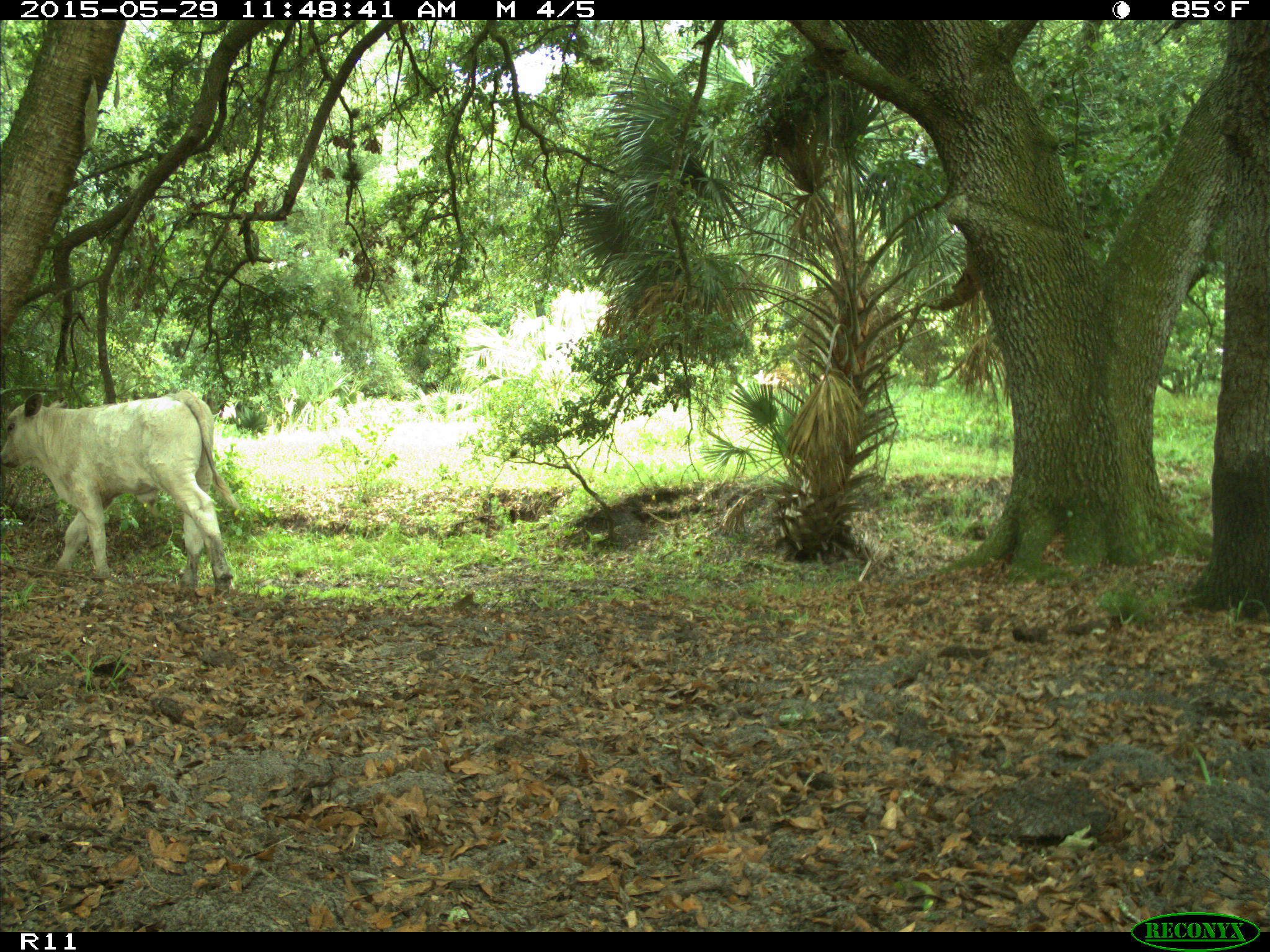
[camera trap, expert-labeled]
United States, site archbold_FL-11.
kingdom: Animalia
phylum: Chordata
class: Mammalia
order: Artiodactyla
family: Bovidae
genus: Bos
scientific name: Bos taurus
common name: domestic cow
Bos taurus (domestic cow).